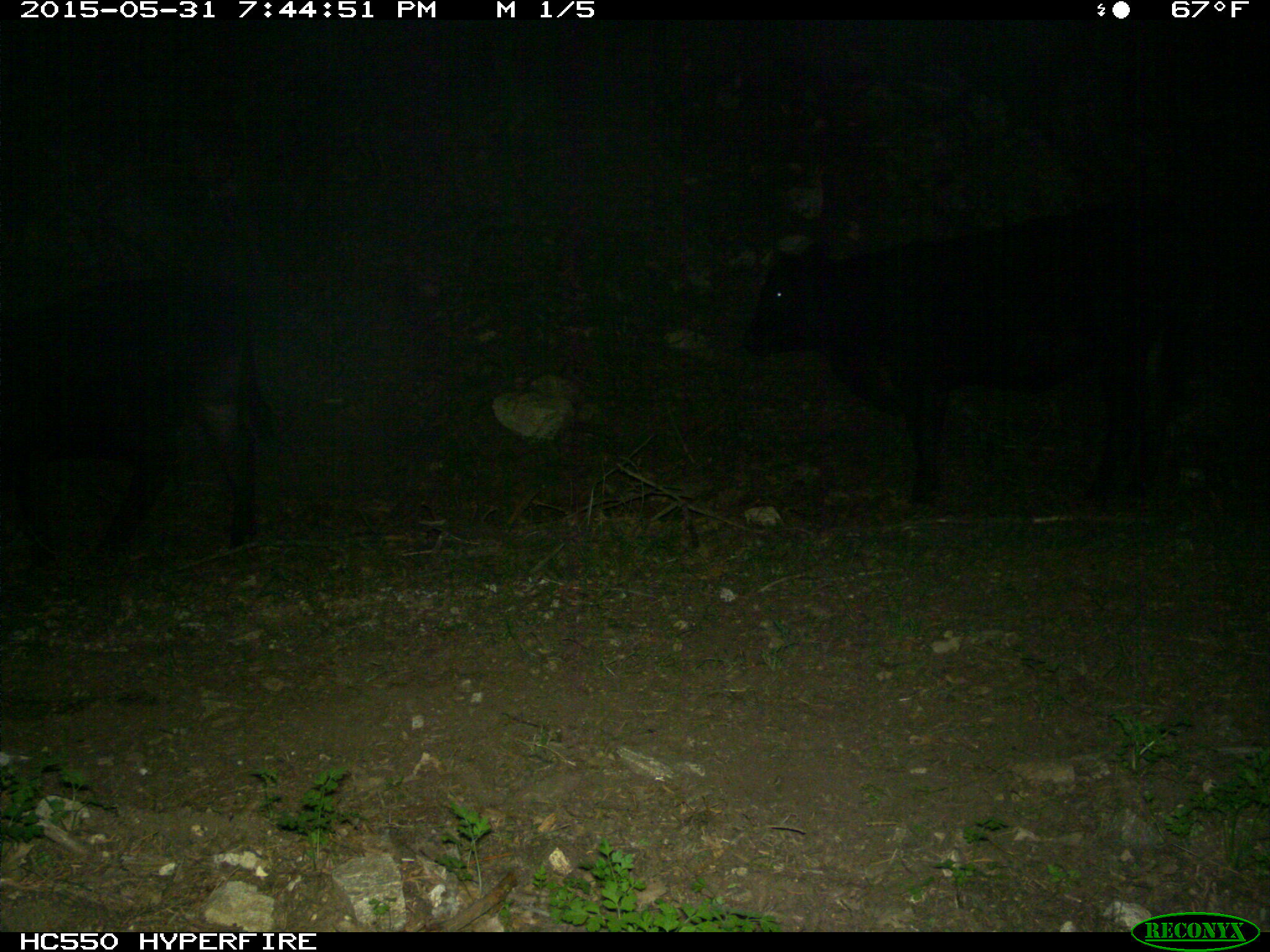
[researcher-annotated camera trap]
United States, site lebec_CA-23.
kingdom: Animalia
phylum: Chordata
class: Mammalia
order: Artiodactyla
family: Bovidae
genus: Bos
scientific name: Bos taurus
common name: domestic cow